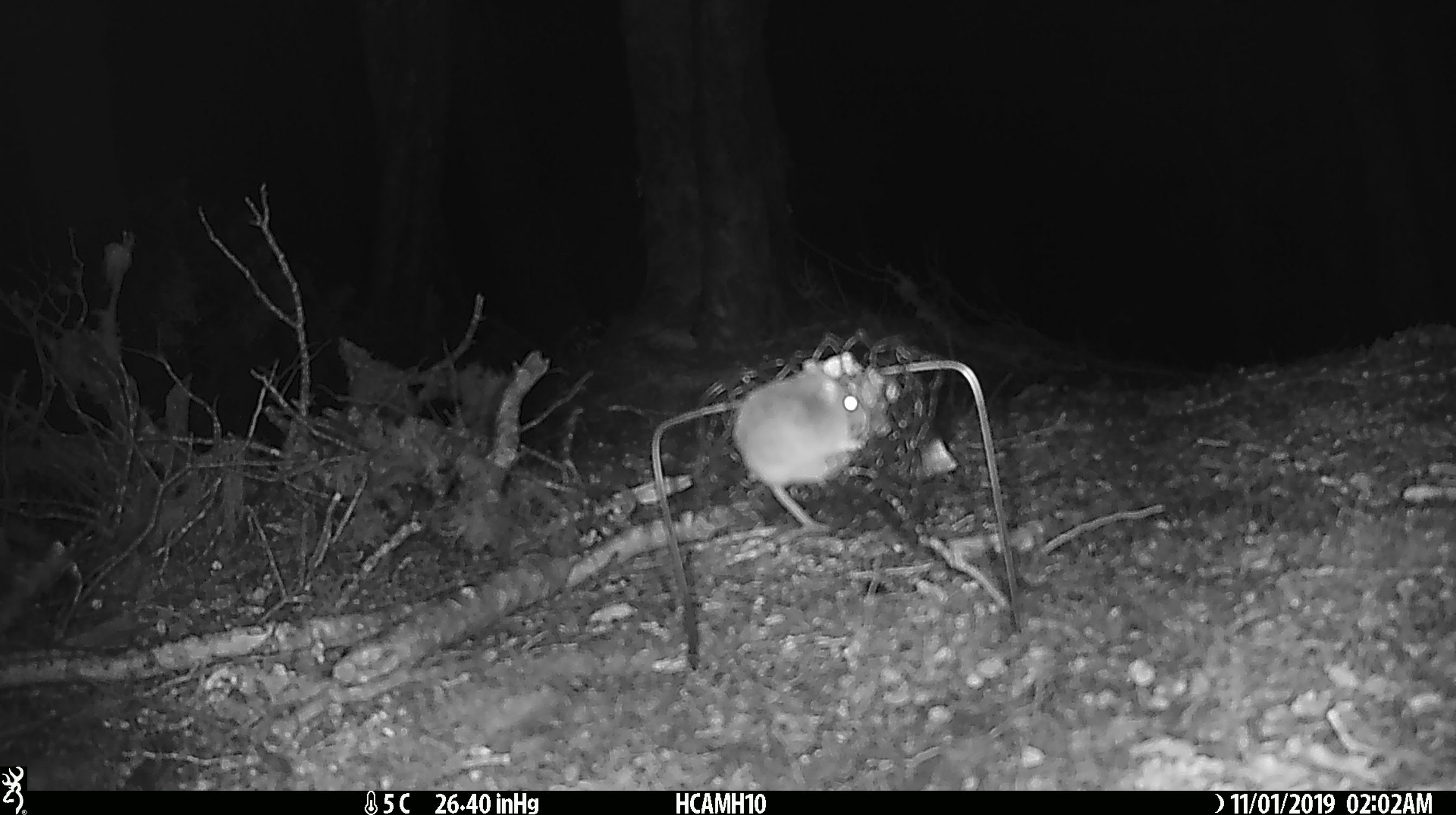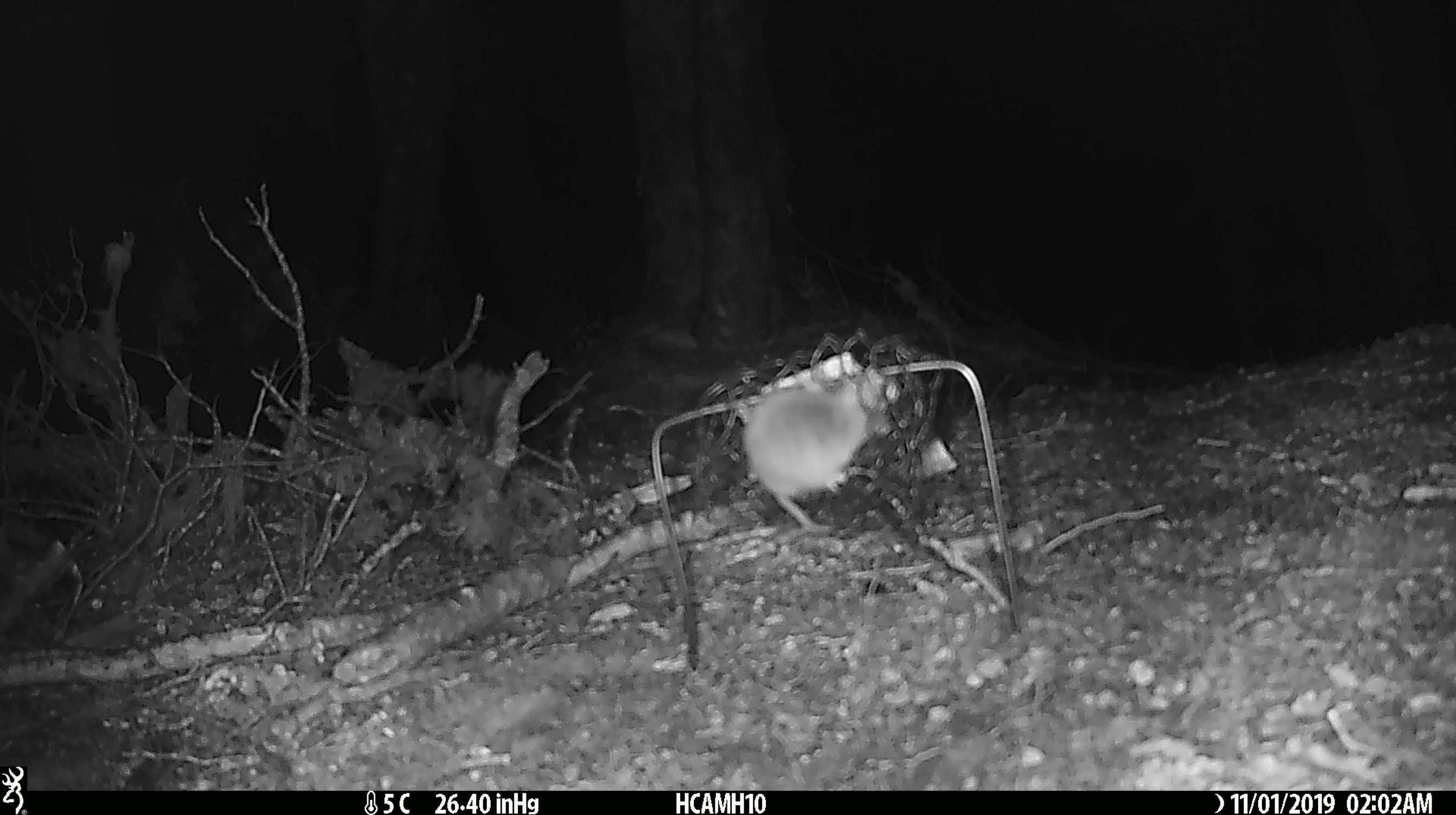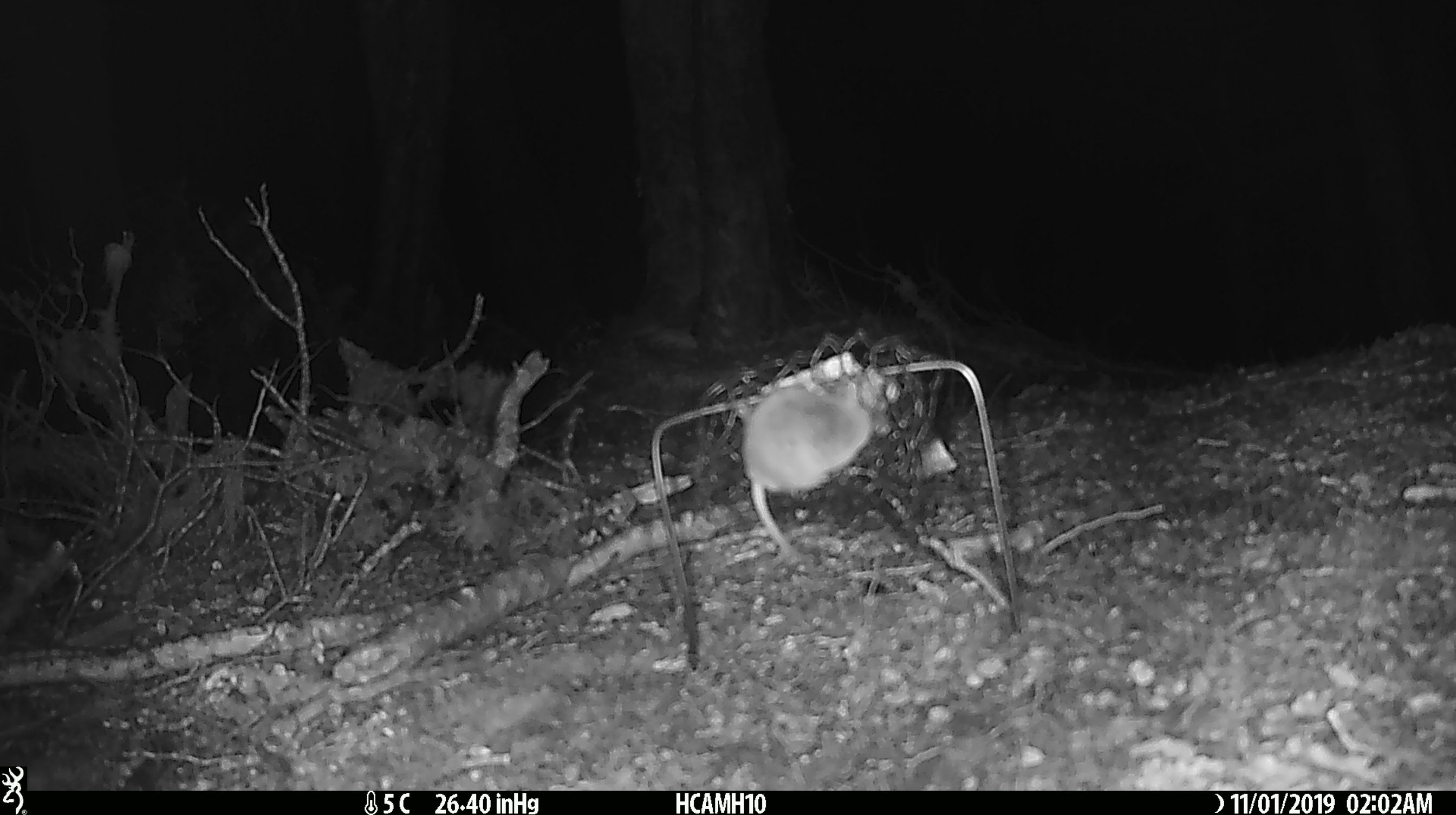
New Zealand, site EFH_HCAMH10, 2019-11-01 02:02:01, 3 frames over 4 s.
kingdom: Animalia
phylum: Chordata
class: Mammalia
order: Rodentia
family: Muridae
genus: Mus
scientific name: Mus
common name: mouse